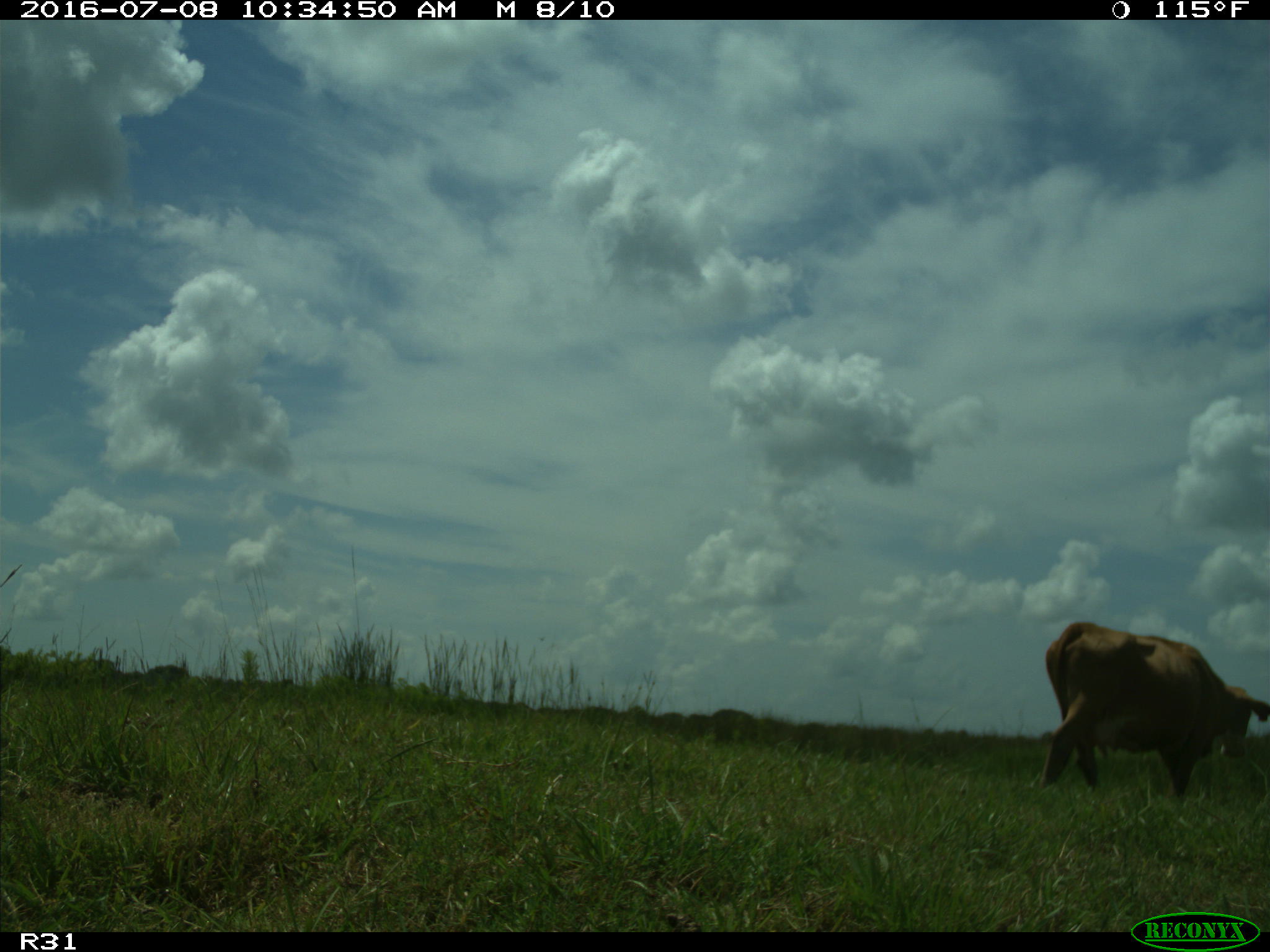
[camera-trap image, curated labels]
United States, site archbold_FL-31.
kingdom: Animalia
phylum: Chordata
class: Mammalia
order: Artiodactyla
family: Bovidae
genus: Bos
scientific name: Bos taurus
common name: domestic cow